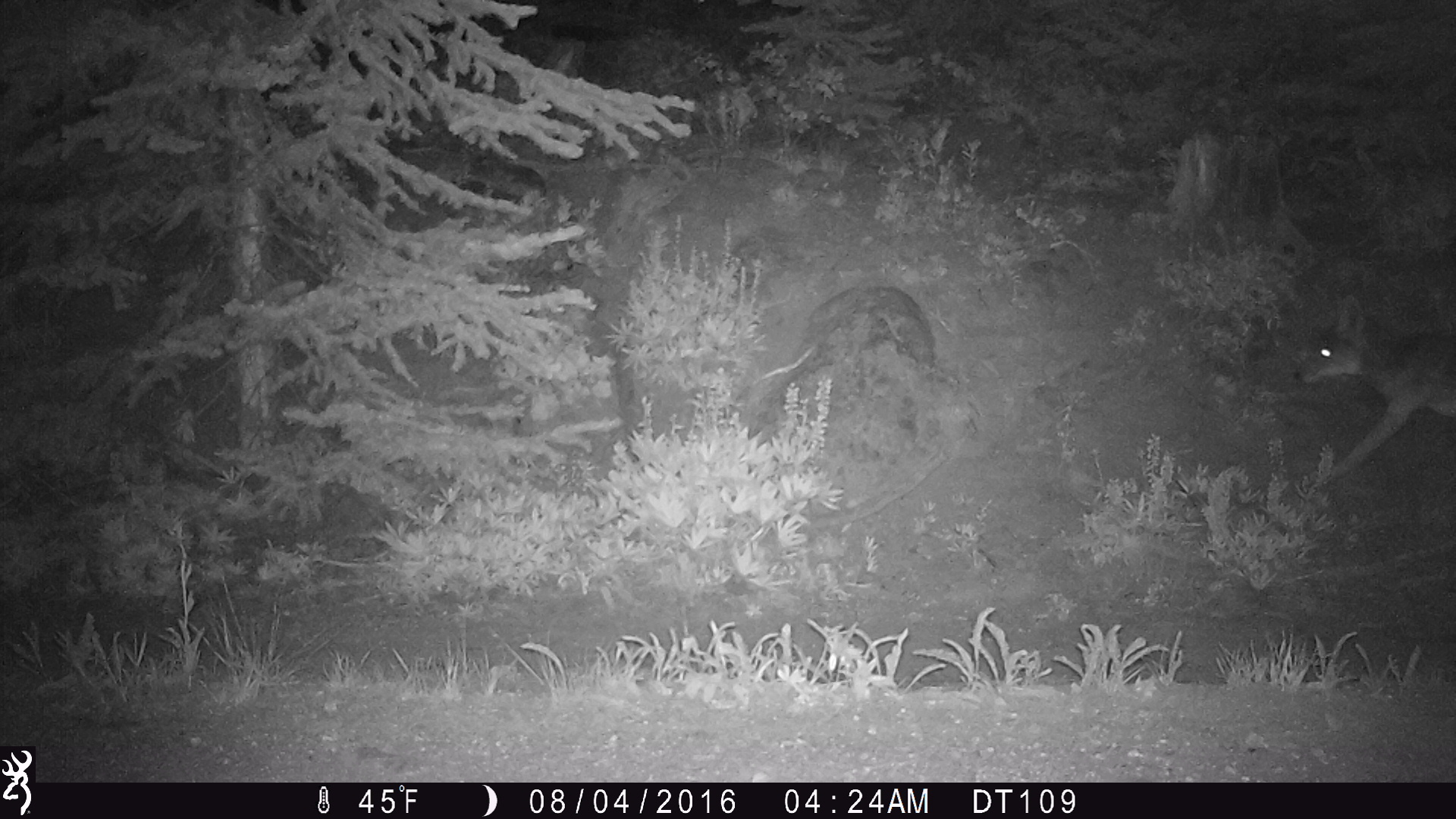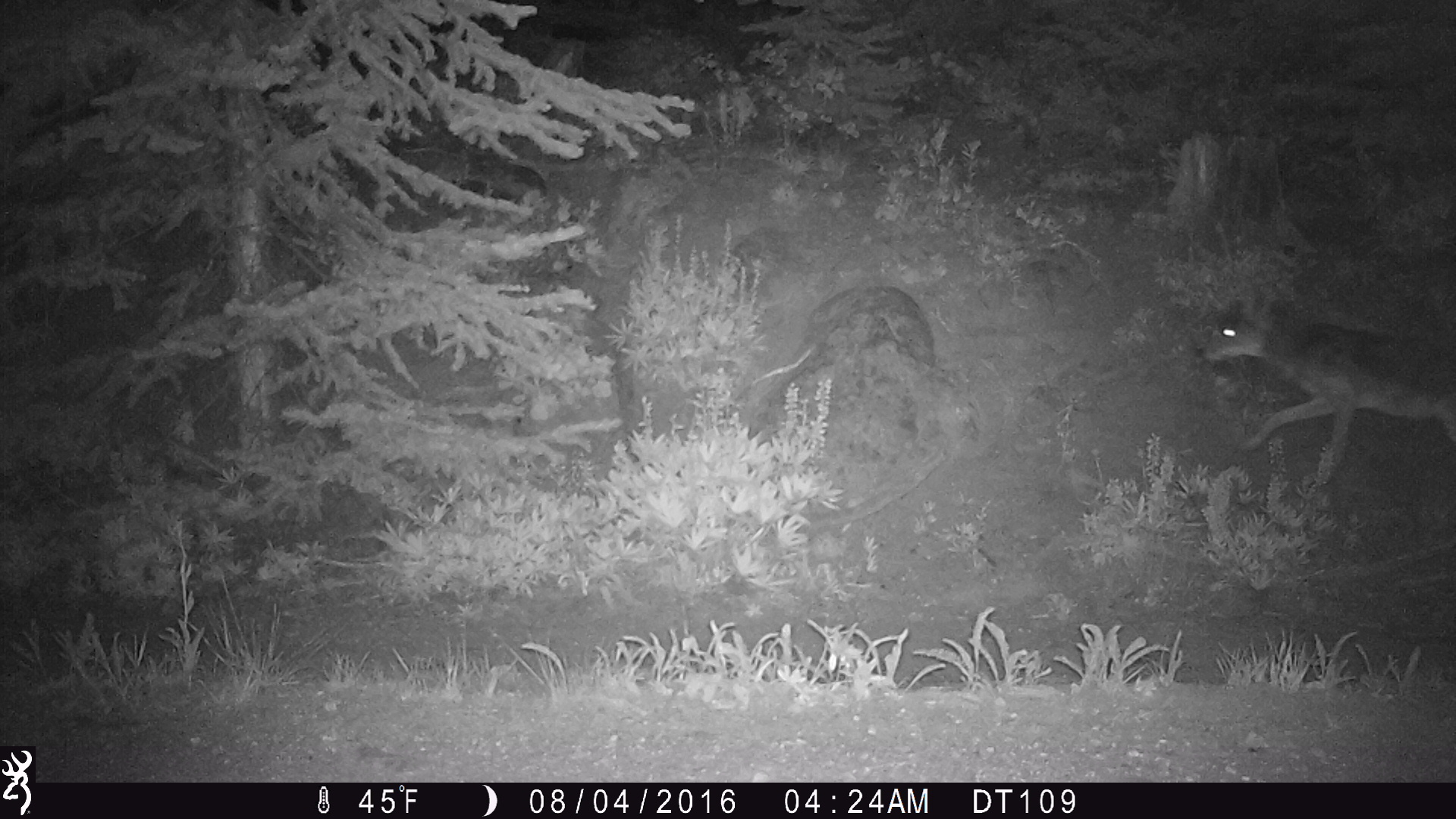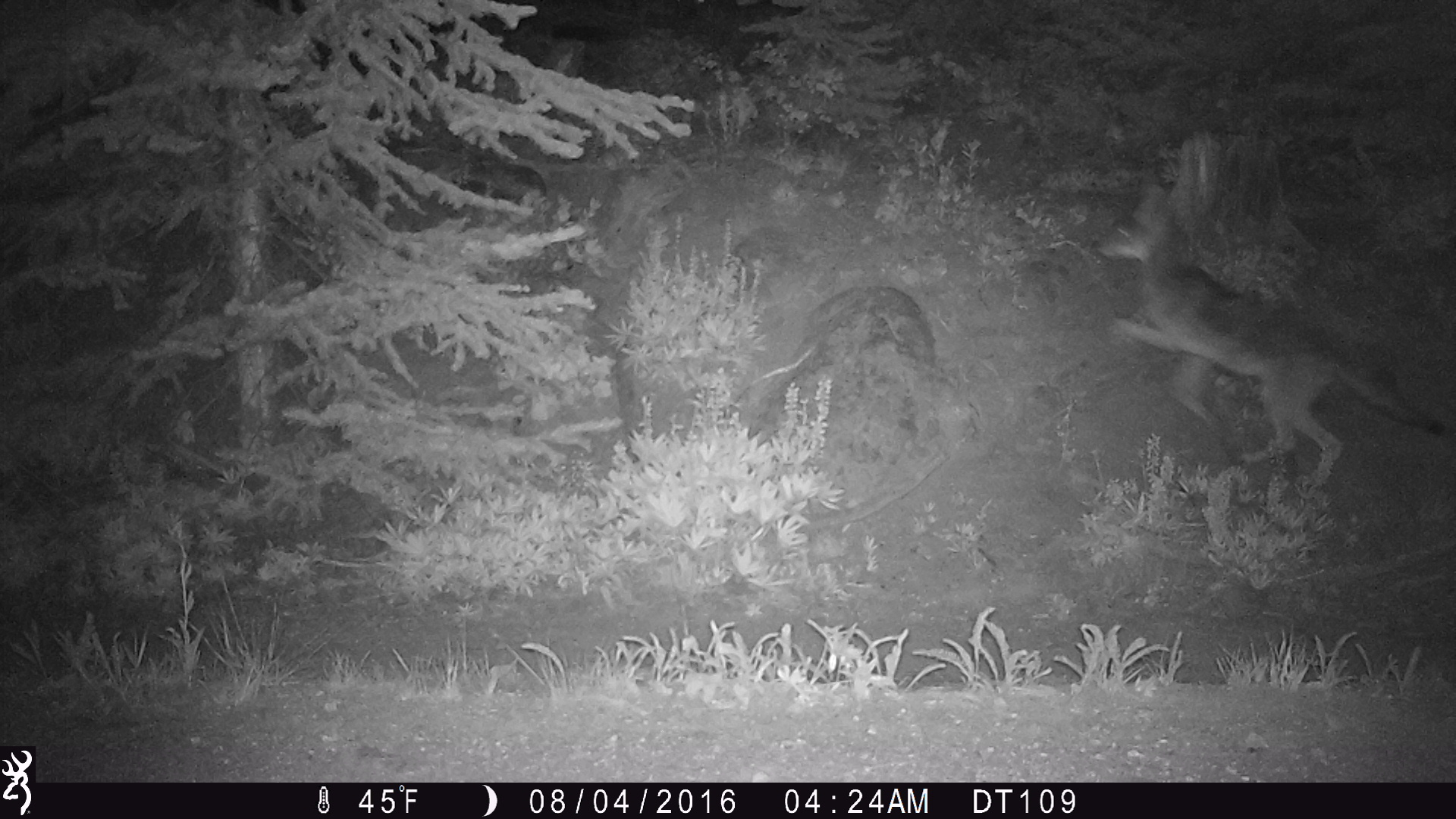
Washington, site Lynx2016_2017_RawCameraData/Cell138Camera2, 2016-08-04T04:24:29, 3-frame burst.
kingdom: Animalia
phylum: Chordata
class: Mammalia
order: Carnivora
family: Canidae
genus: Canis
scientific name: Canis latrans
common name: coyote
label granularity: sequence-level